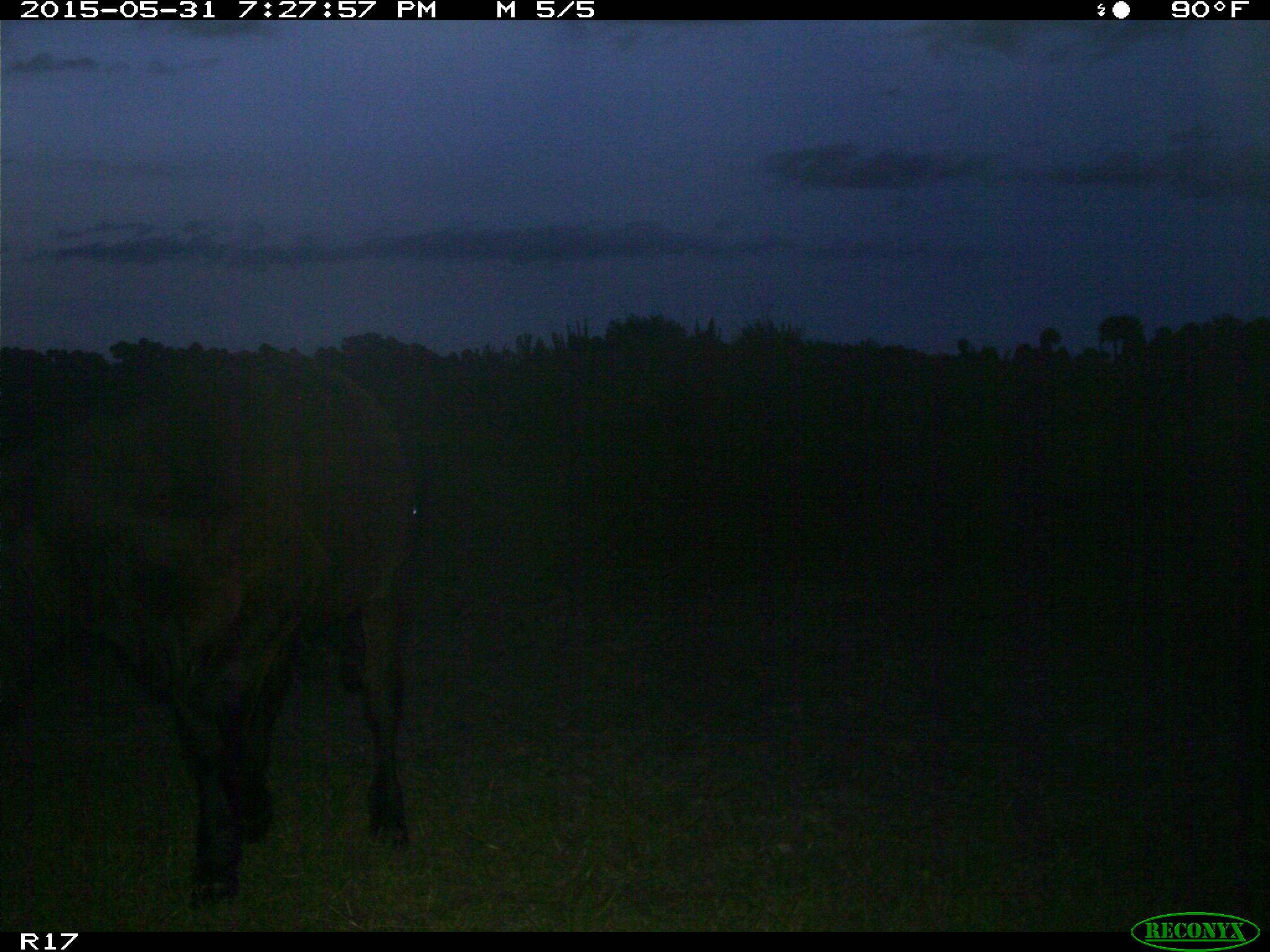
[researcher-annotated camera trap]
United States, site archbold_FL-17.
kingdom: Animalia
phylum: Chordata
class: Mammalia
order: Artiodactyla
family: Bovidae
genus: Bos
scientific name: Bos taurus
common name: domestic cow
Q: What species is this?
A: Bos taurus (domestic cow).